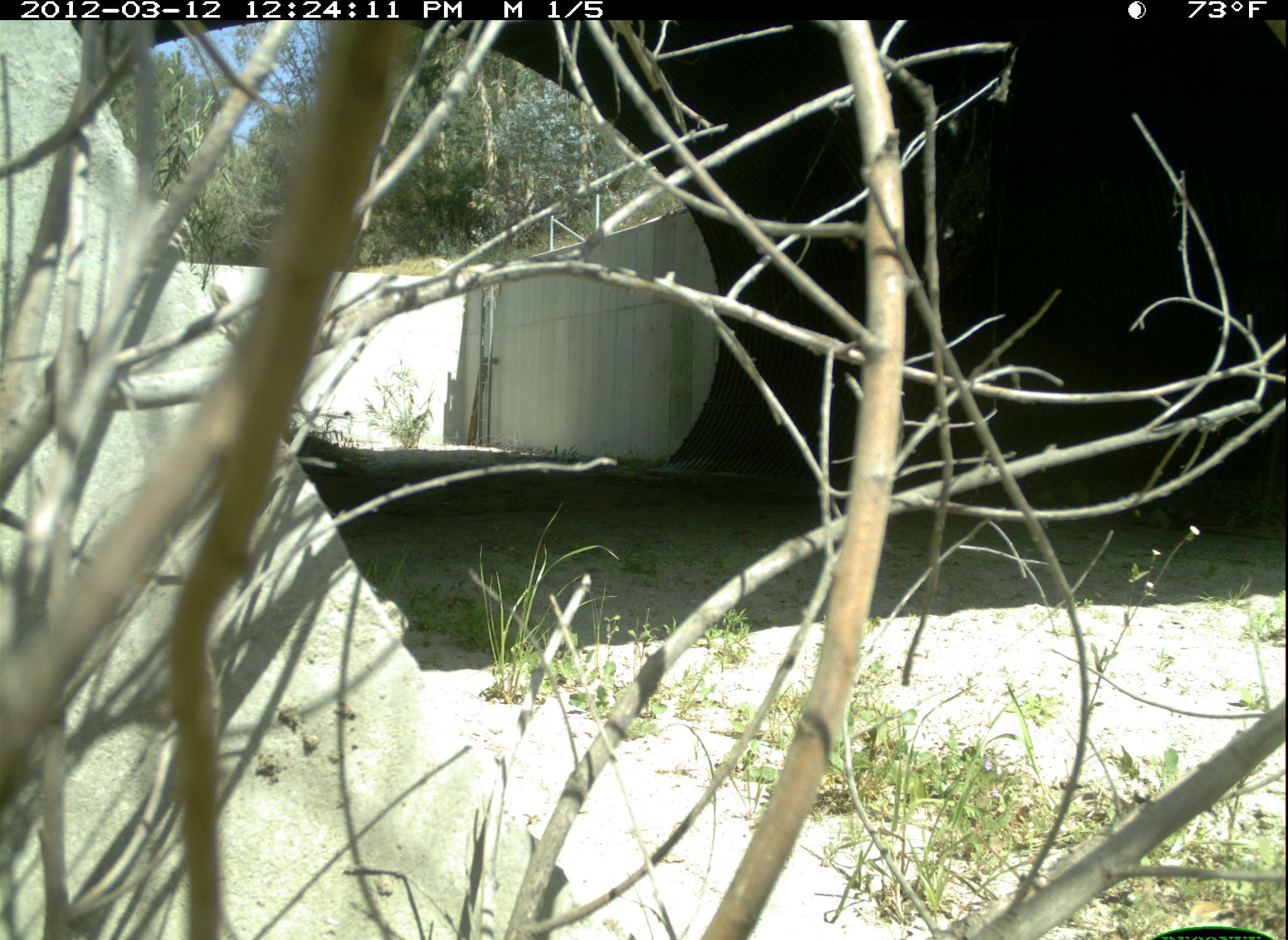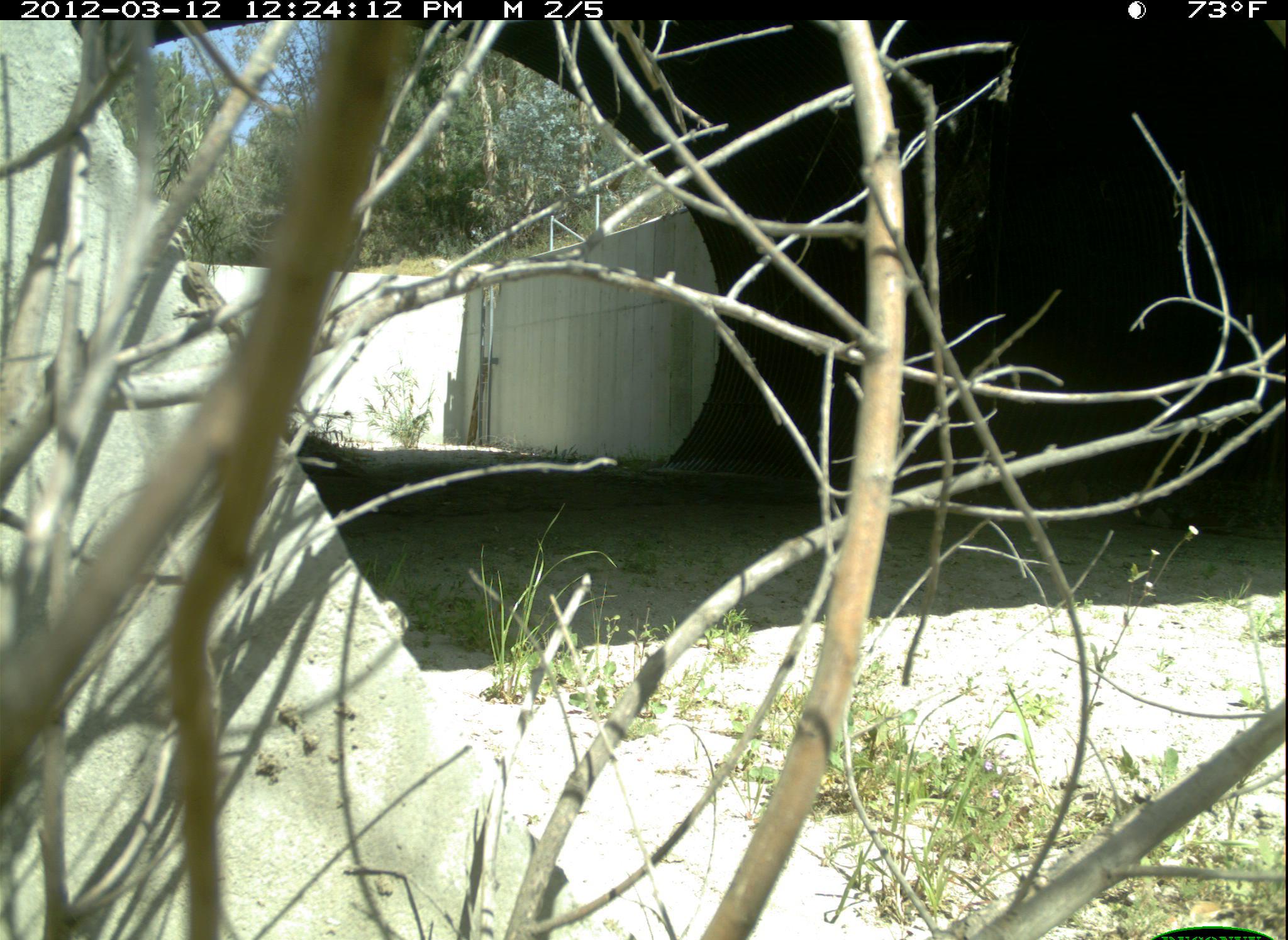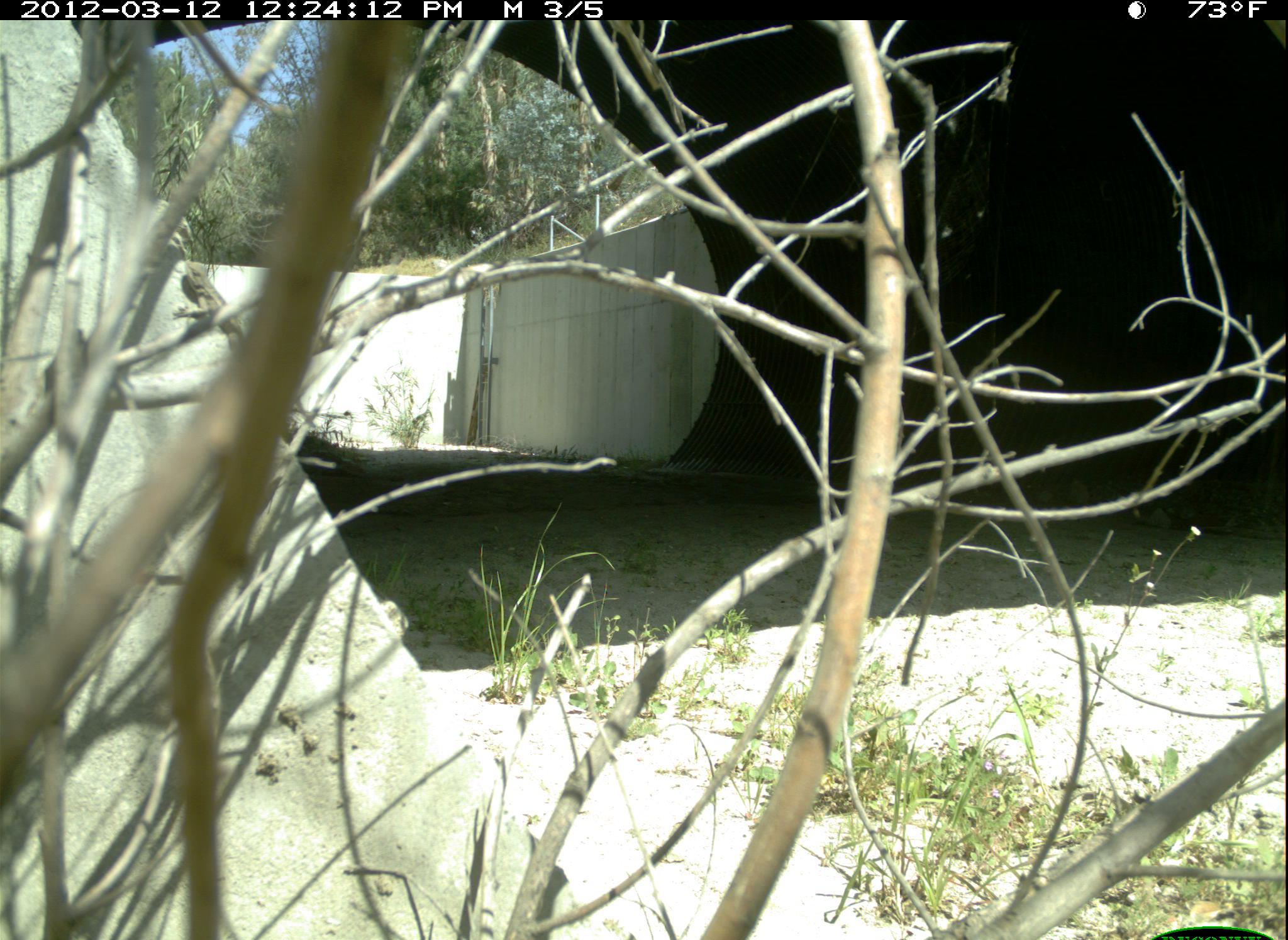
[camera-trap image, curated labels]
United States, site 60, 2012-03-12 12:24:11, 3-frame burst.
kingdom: Animalia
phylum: Chordata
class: Reptilia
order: Squamata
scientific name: Squamata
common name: lizard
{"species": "lizard (Squamata)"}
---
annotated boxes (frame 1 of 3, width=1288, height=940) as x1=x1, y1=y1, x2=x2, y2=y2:
lizard: x1=202, y1=279, x2=280, y2=387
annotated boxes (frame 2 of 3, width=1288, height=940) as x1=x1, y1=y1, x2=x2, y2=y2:
lizard: x1=169, y1=257, x2=250, y2=364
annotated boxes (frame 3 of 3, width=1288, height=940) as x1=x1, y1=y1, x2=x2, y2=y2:
lizard: x1=173, y1=261, x2=259, y2=355